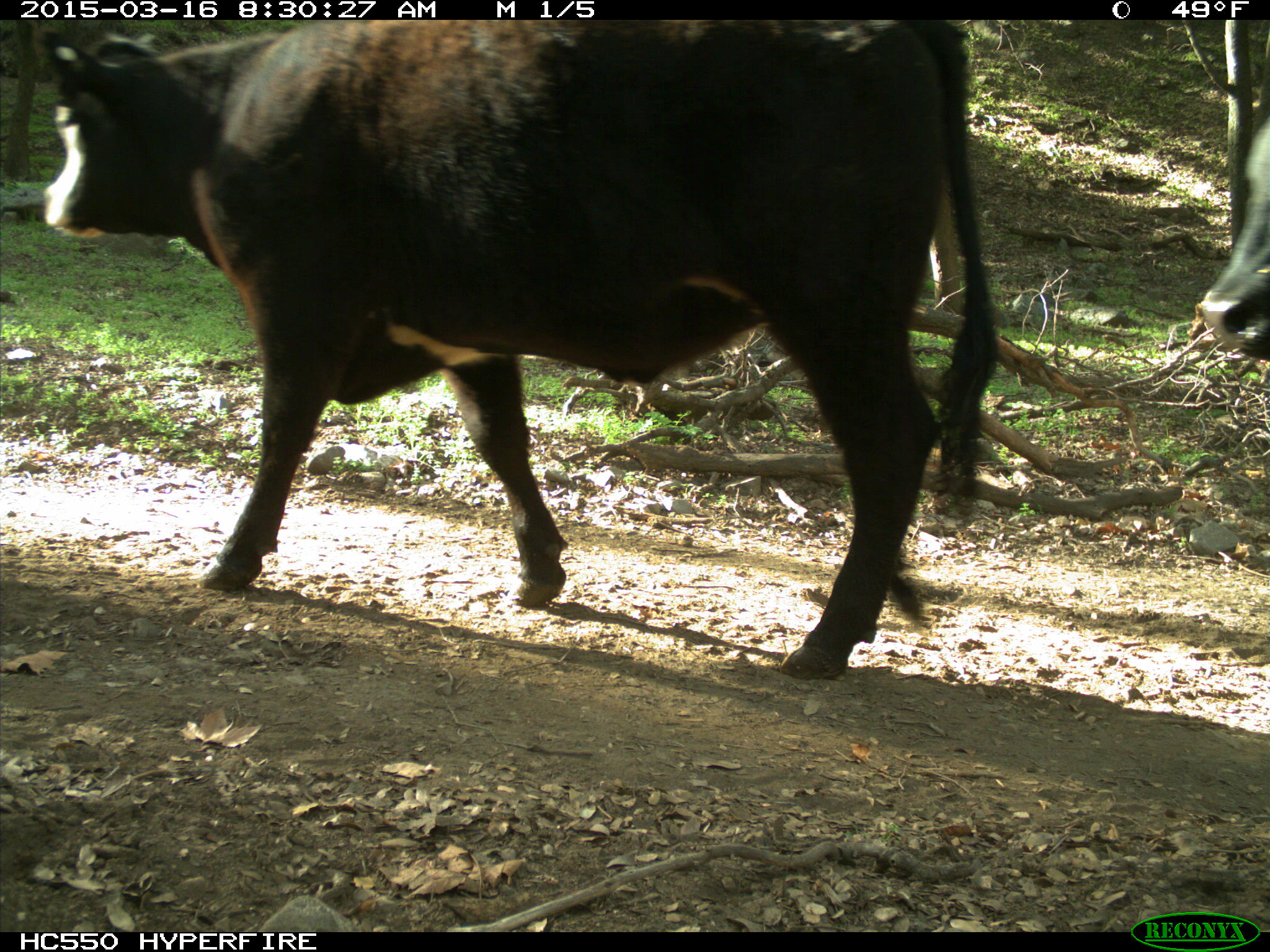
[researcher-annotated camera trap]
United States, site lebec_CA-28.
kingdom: Animalia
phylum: Chordata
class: Mammalia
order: Artiodactyla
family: Bovidae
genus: Bos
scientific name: Bos taurus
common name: domestic cow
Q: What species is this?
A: Bos taurus (domestic cow).